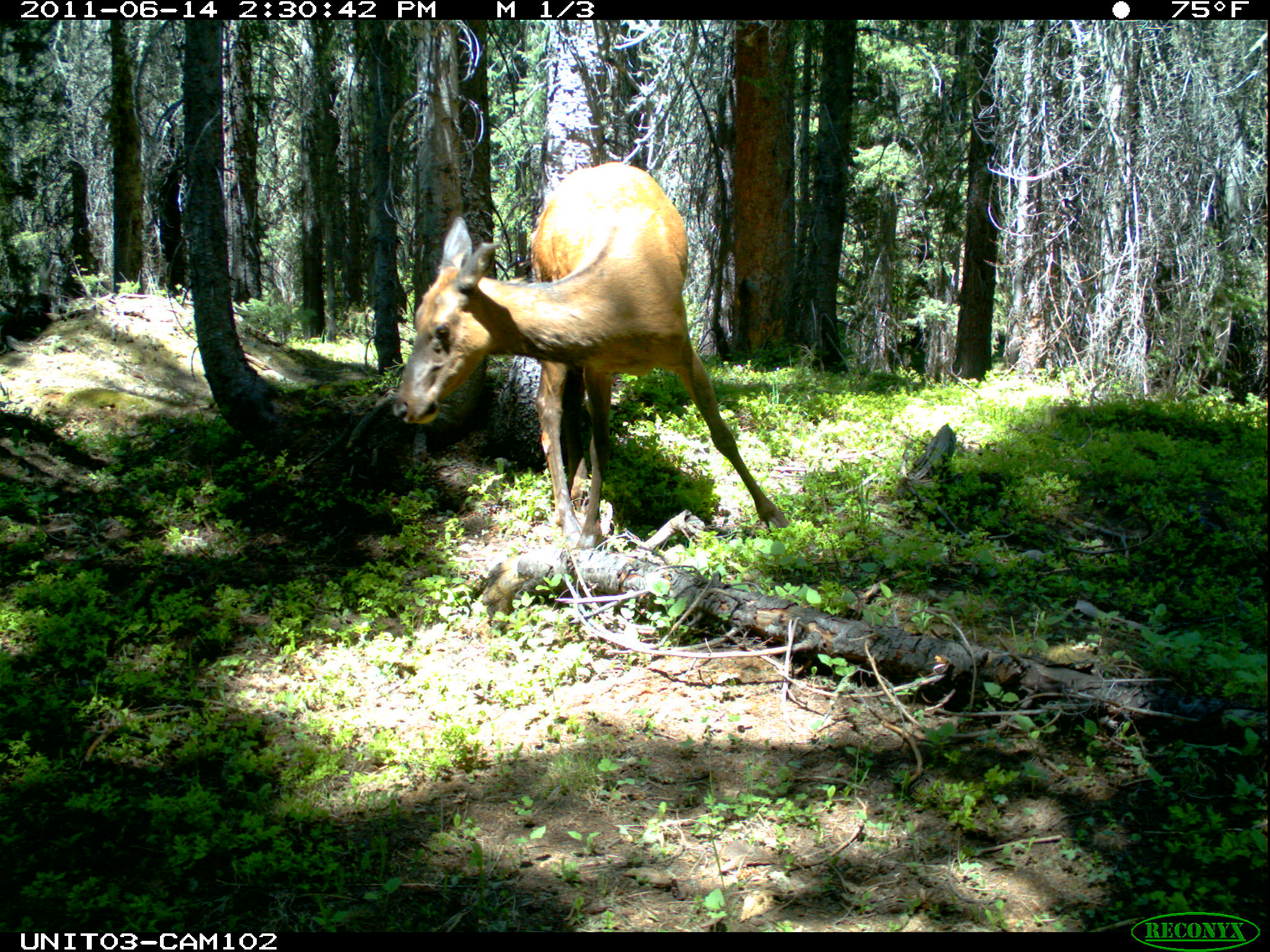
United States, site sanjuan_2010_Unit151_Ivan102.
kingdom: Animalia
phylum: Chordata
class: Mammalia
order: Artiodactyla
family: Cervidae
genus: Cervus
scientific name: Cervus elaphus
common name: red deer